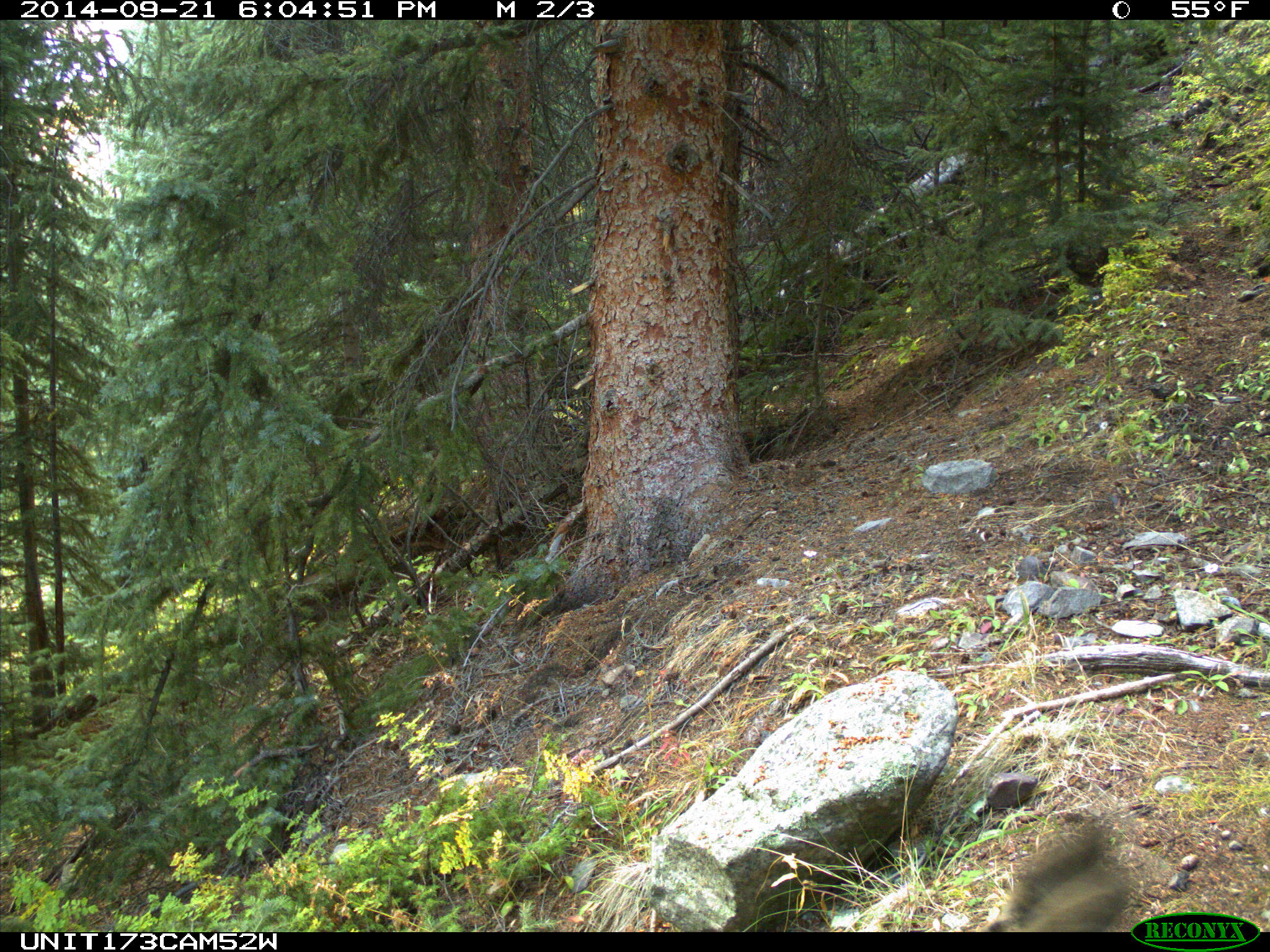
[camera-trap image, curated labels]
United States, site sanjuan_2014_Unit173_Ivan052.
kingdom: Animalia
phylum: Chordata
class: Mammalia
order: Artiodactyla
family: Cervidae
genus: Odocoileus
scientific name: Odocoileus hemionus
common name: mule deer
Odocoileus hemionus (mule deer).